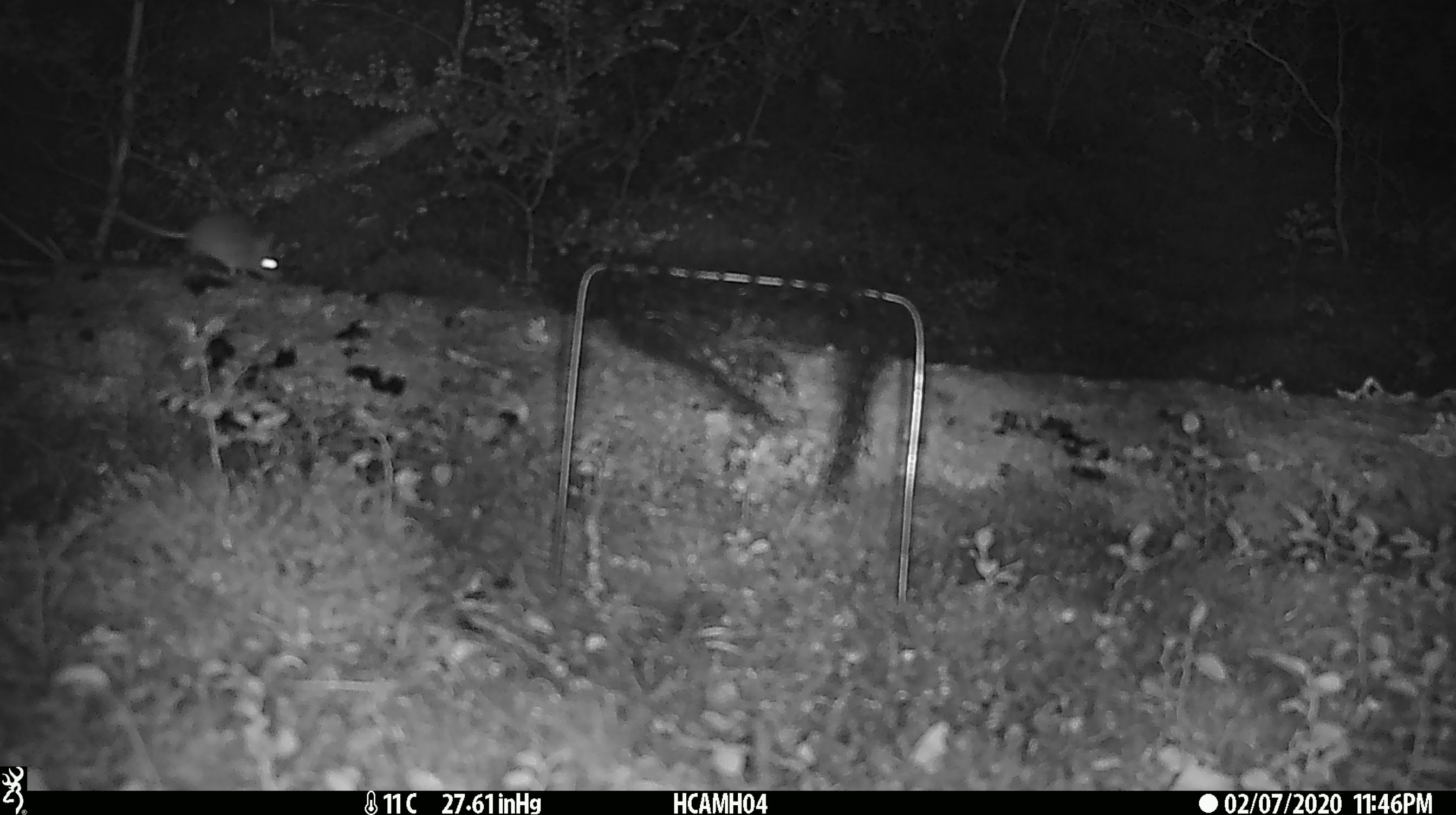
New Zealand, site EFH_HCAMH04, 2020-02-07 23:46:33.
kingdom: Animalia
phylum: Chordata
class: Mammalia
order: Rodentia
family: Muridae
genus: Mus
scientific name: Mus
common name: mouse